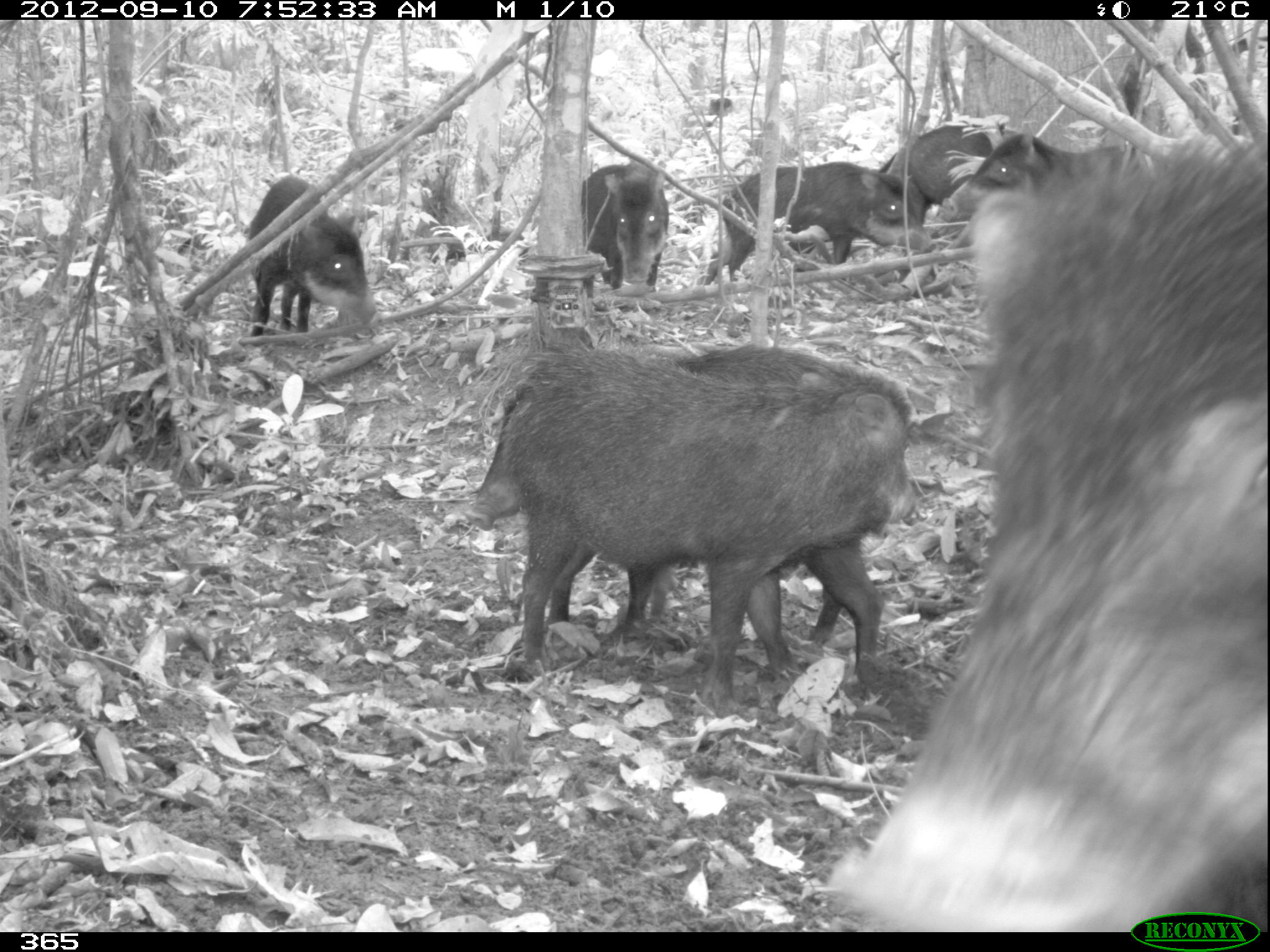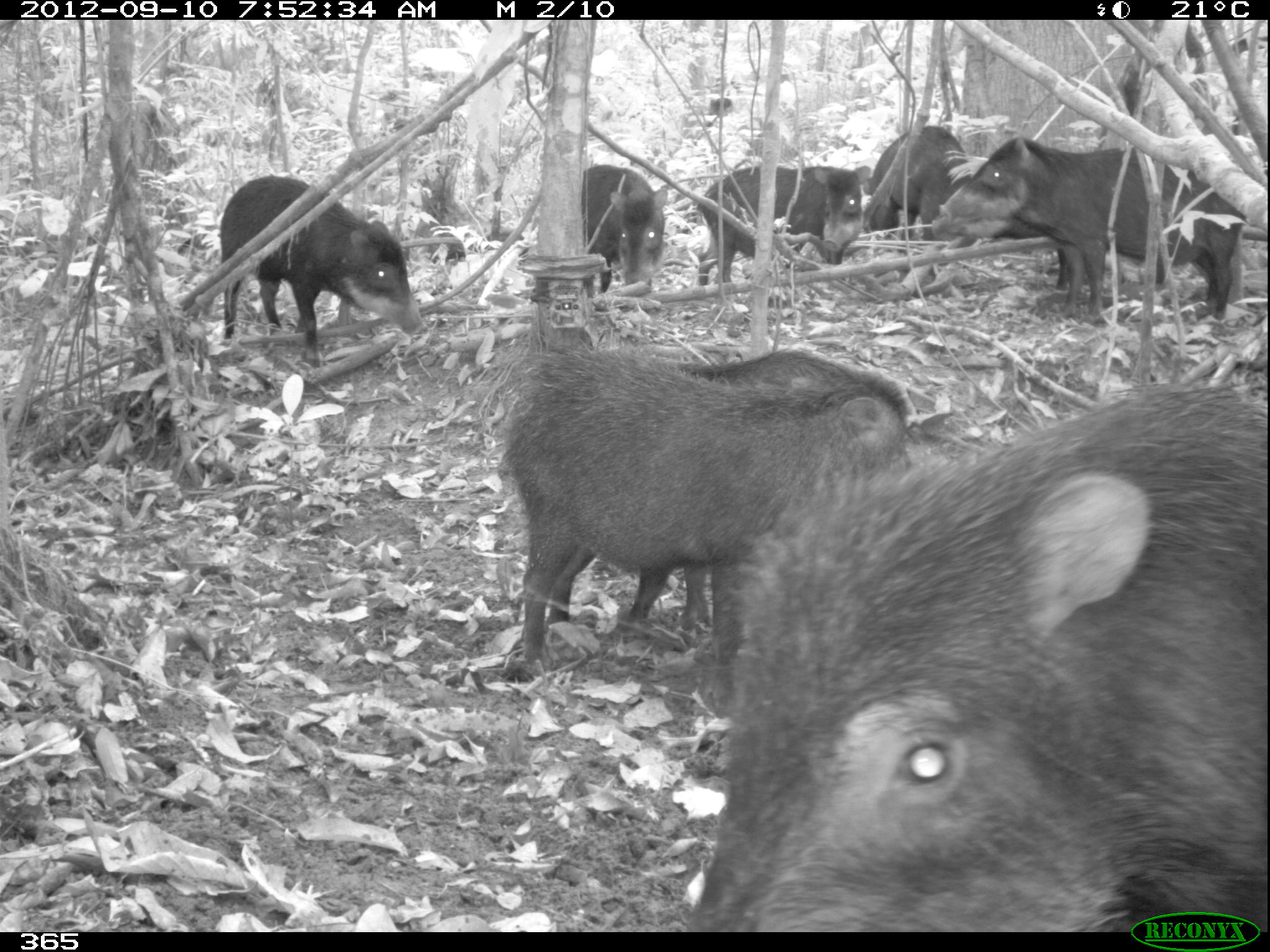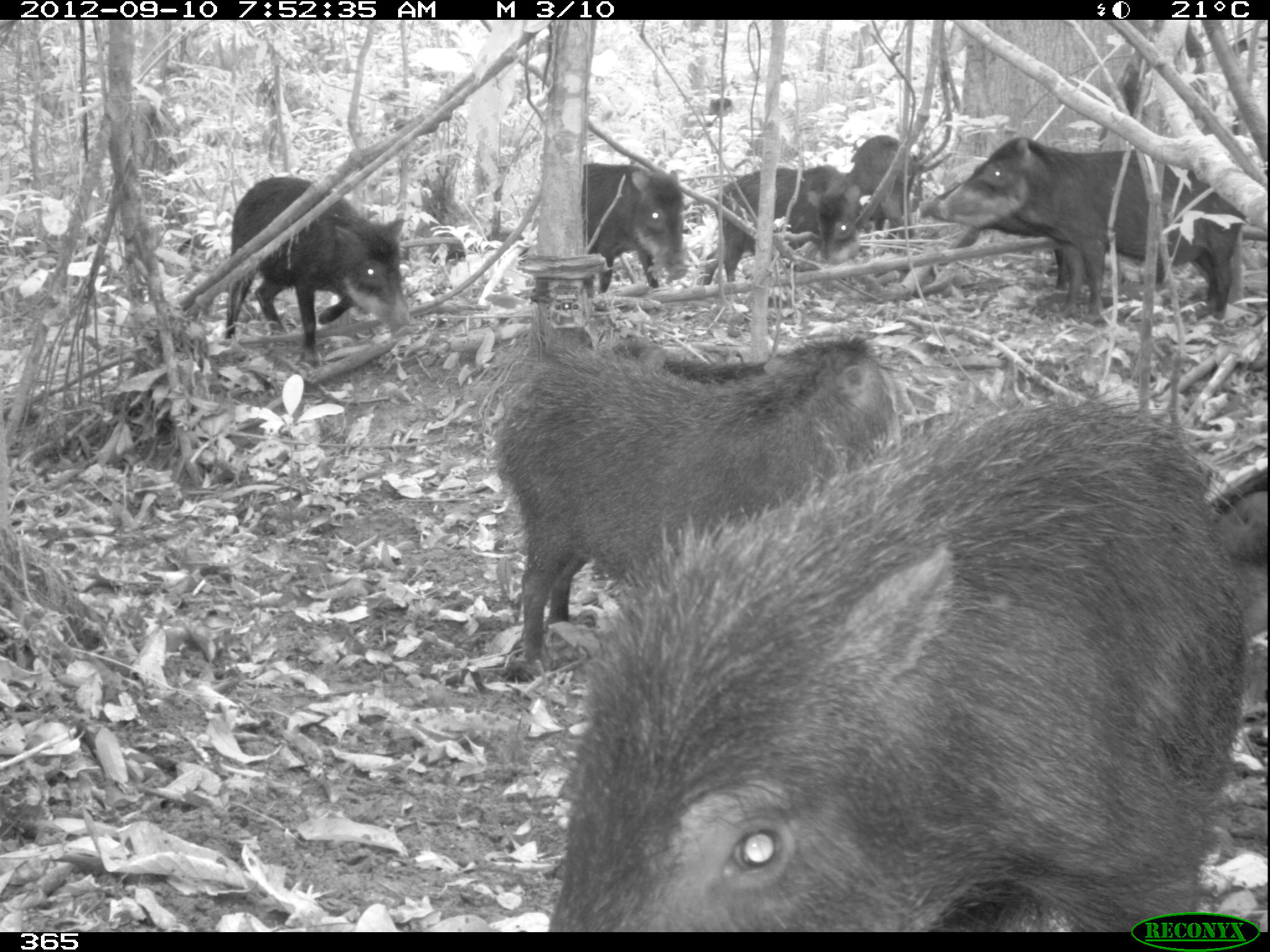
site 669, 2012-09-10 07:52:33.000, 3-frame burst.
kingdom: Animalia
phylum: Chordata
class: Mammalia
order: Artiodactyla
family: Tayassuidae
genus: Tayassu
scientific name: Tayassu pecari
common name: white-lipped peccary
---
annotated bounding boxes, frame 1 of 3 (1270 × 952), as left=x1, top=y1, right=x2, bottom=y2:
tayassu pecari: left=849, top=140, right=1266, bottom=932; left=502, top=344, right=913, bottom=712; left=464, top=343, right=912, bottom=672; left=703, top=161, right=936, bottom=283; left=248, top=175, right=377, bottom=337; left=943, top=133, right=1138, bottom=220; left=878, top=124, right=1022, bottom=225; left=582, top=162, right=669, bottom=296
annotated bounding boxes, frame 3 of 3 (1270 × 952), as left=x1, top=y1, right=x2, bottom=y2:
tayassu pecari: left=549, top=392, right=1255, bottom=932; left=486, top=297, right=900, bottom=670; left=933, top=133, right=1245, bottom=325; left=222, top=174, right=414, bottom=367; left=919, top=180, right=1168, bottom=315; left=693, top=165, right=861, bottom=285; left=582, top=161, right=688, bottom=296; left=611, top=339, right=871, bottom=383; left=1203, top=468, right=1268, bottom=640; left=844, top=133, right=920, bottom=239